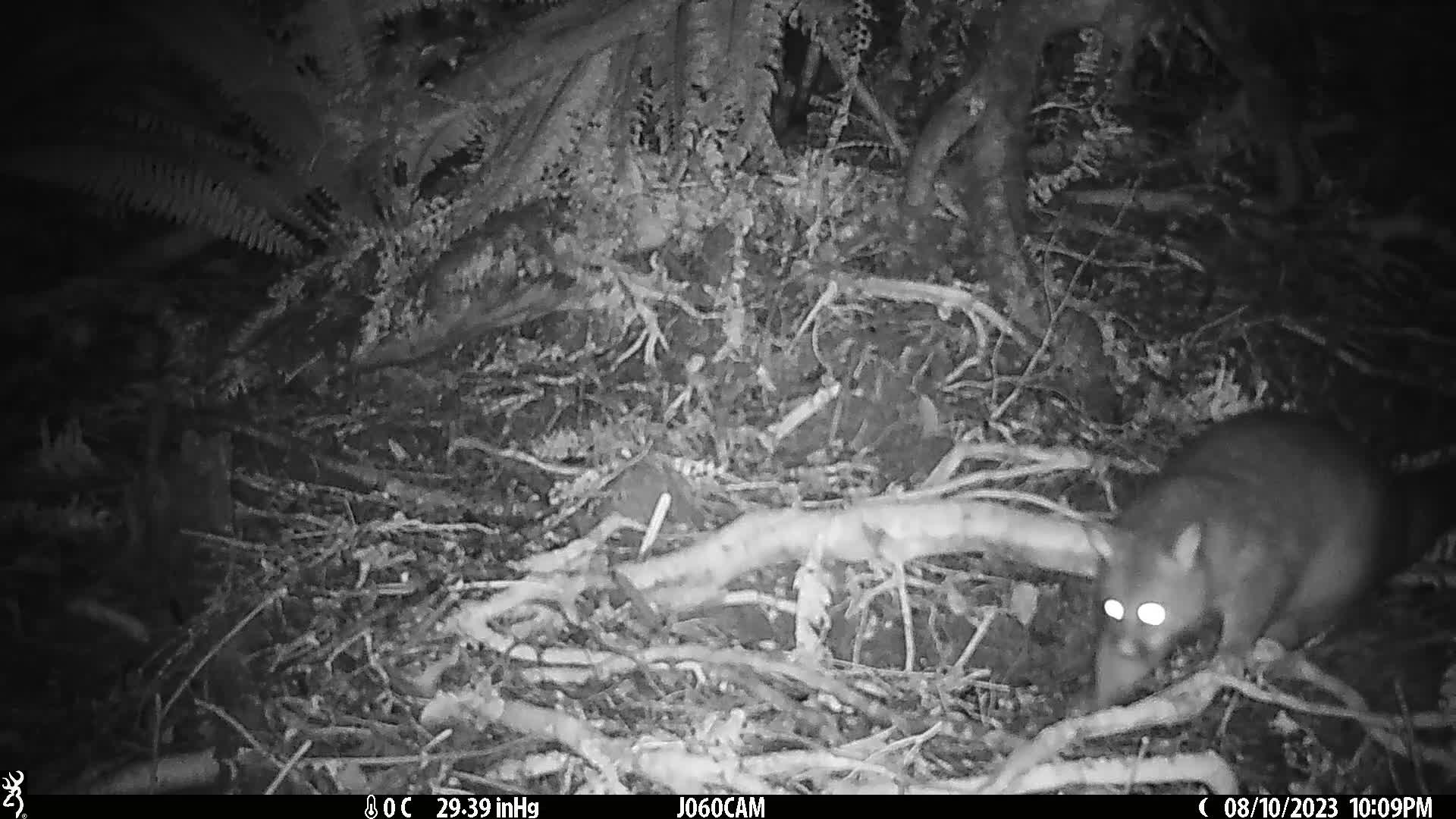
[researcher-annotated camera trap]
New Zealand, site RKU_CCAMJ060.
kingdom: Animalia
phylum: Chordata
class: Mammalia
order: Diprotodontia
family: Phalangeridae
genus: Trichosurus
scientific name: Trichosurus vulpecula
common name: common brushtail possum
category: possum